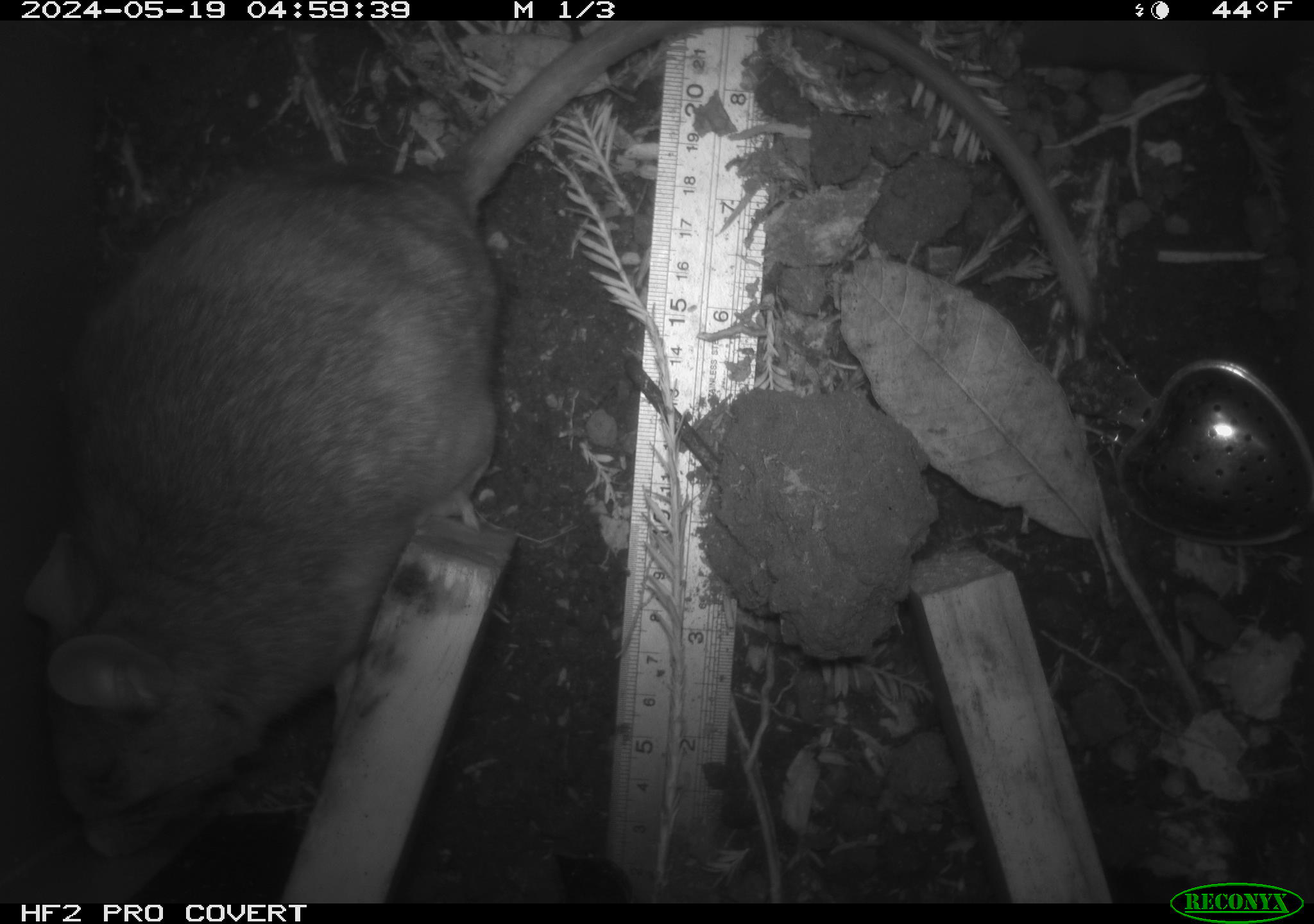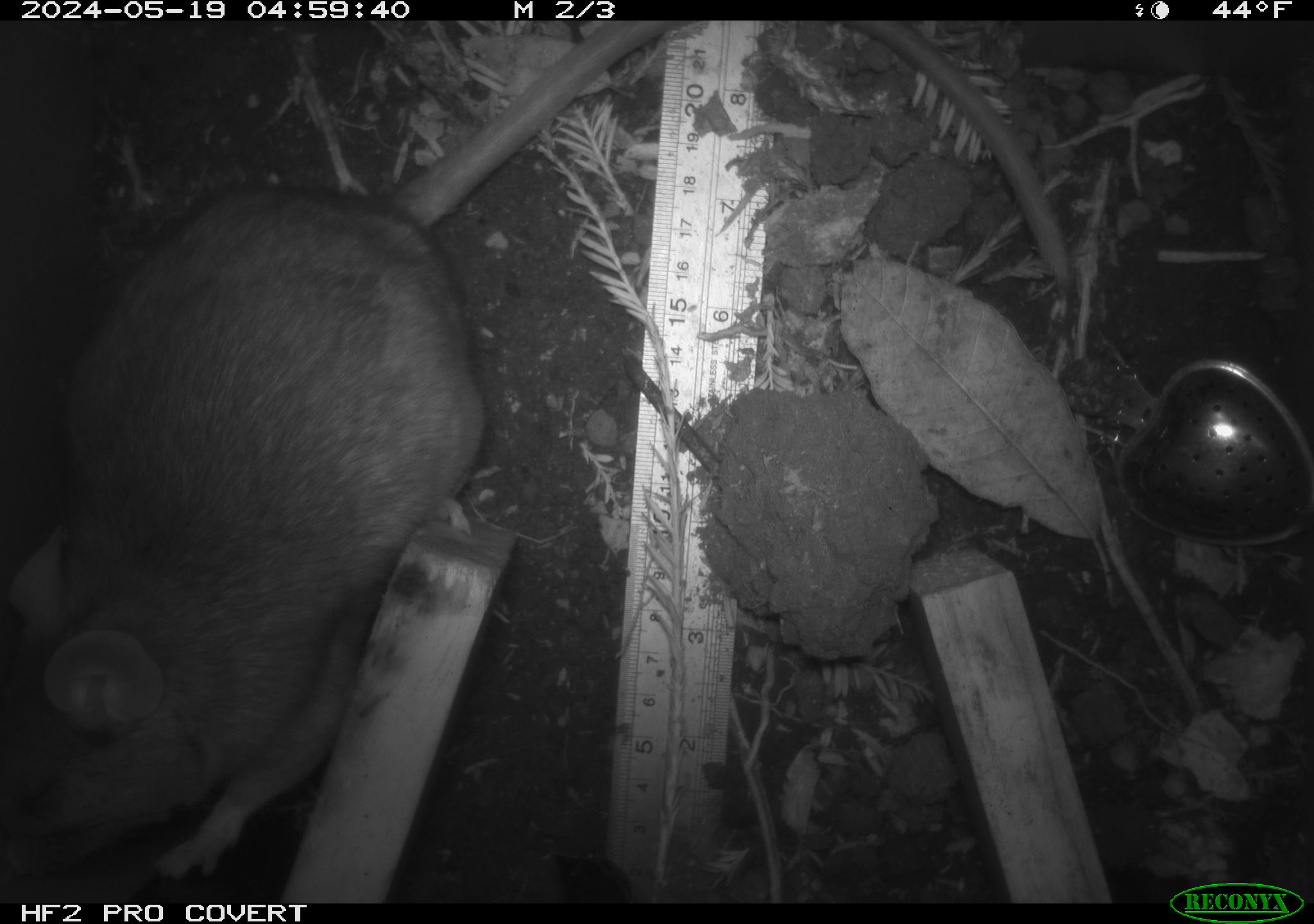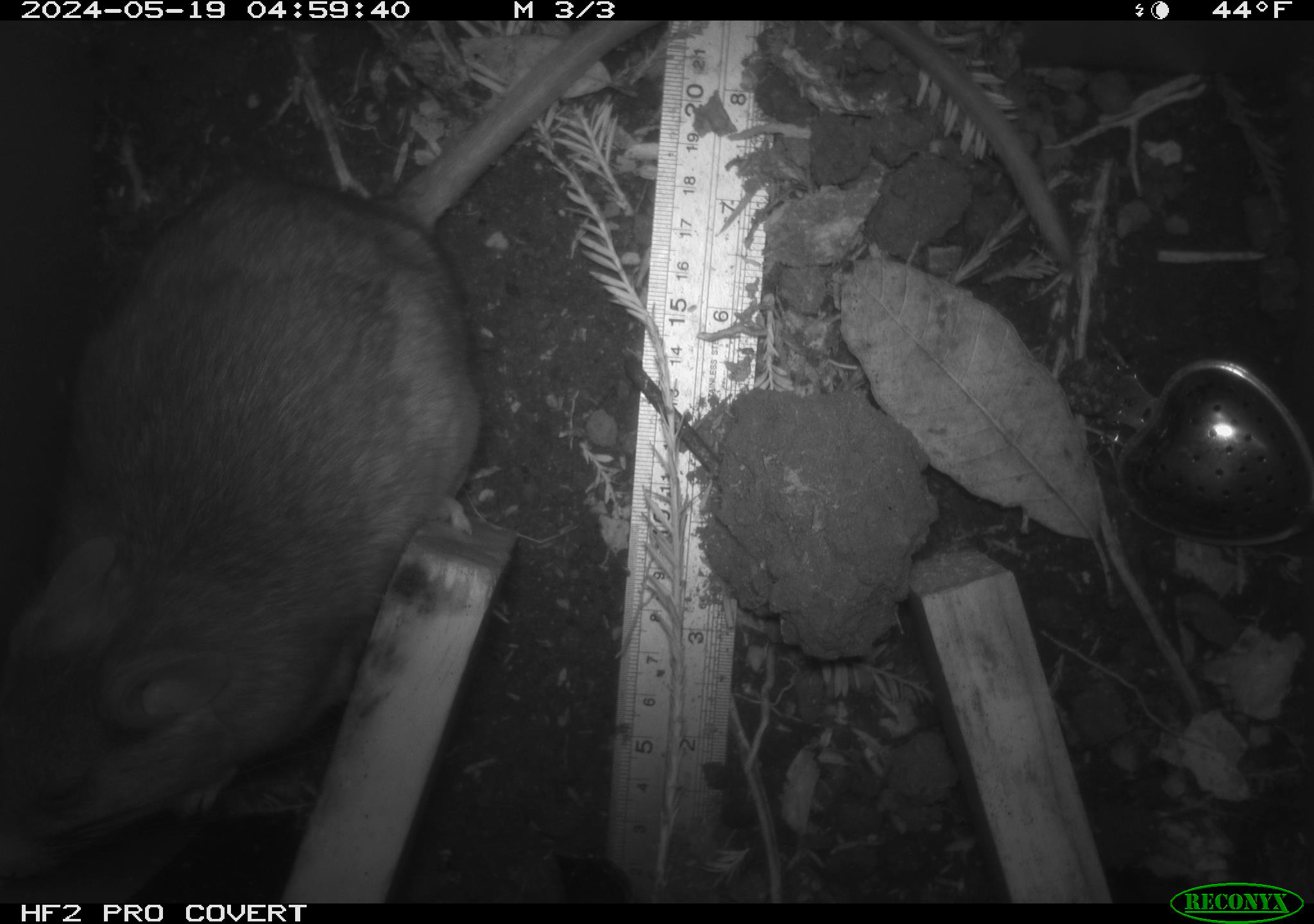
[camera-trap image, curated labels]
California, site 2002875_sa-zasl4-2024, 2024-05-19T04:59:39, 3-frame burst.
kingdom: Animalia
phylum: Chordata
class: Mammalia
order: Rodentia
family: Cricetidae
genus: Neotoma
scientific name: Neotoma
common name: pack rat or woodrat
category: neotoma species